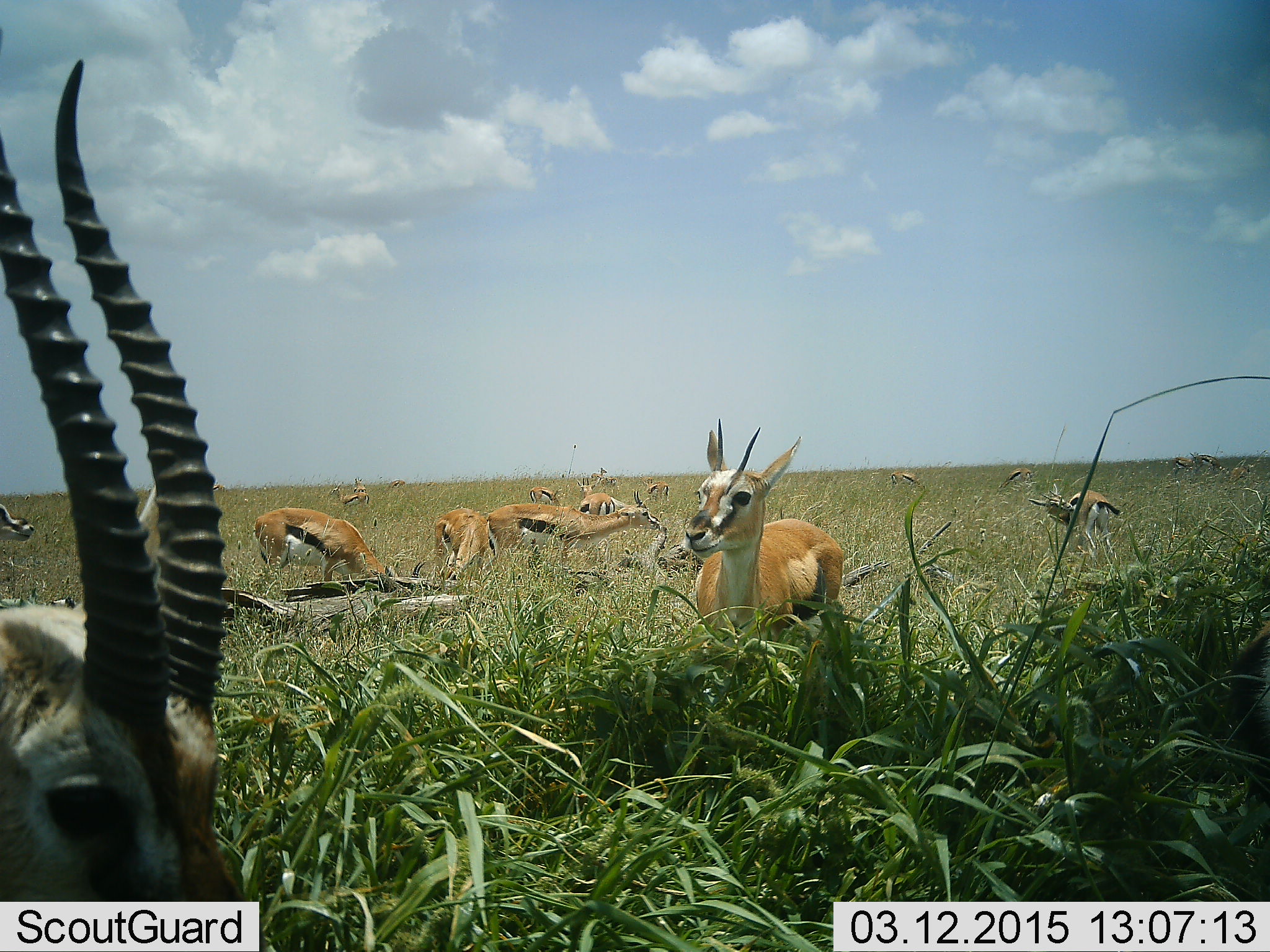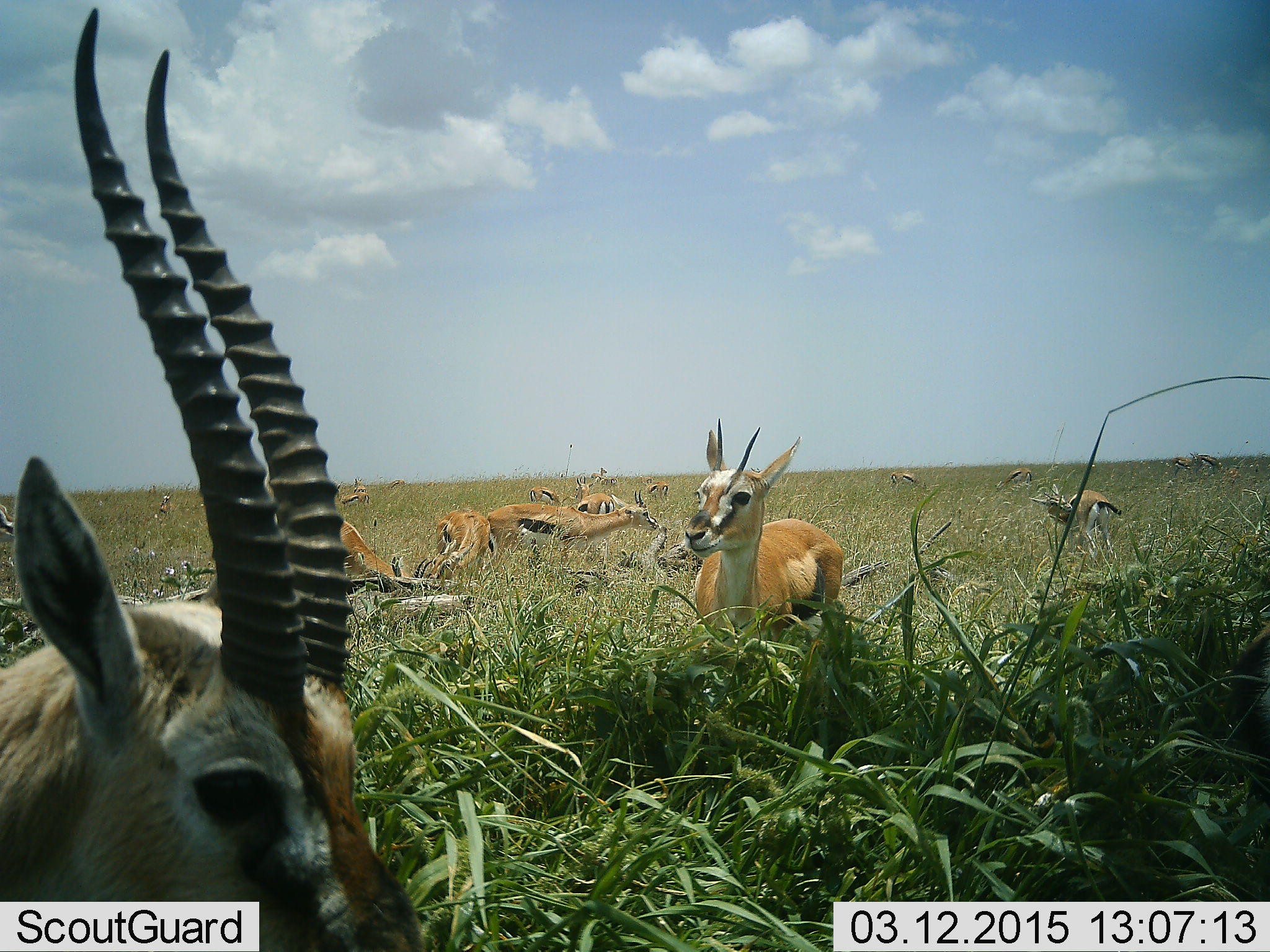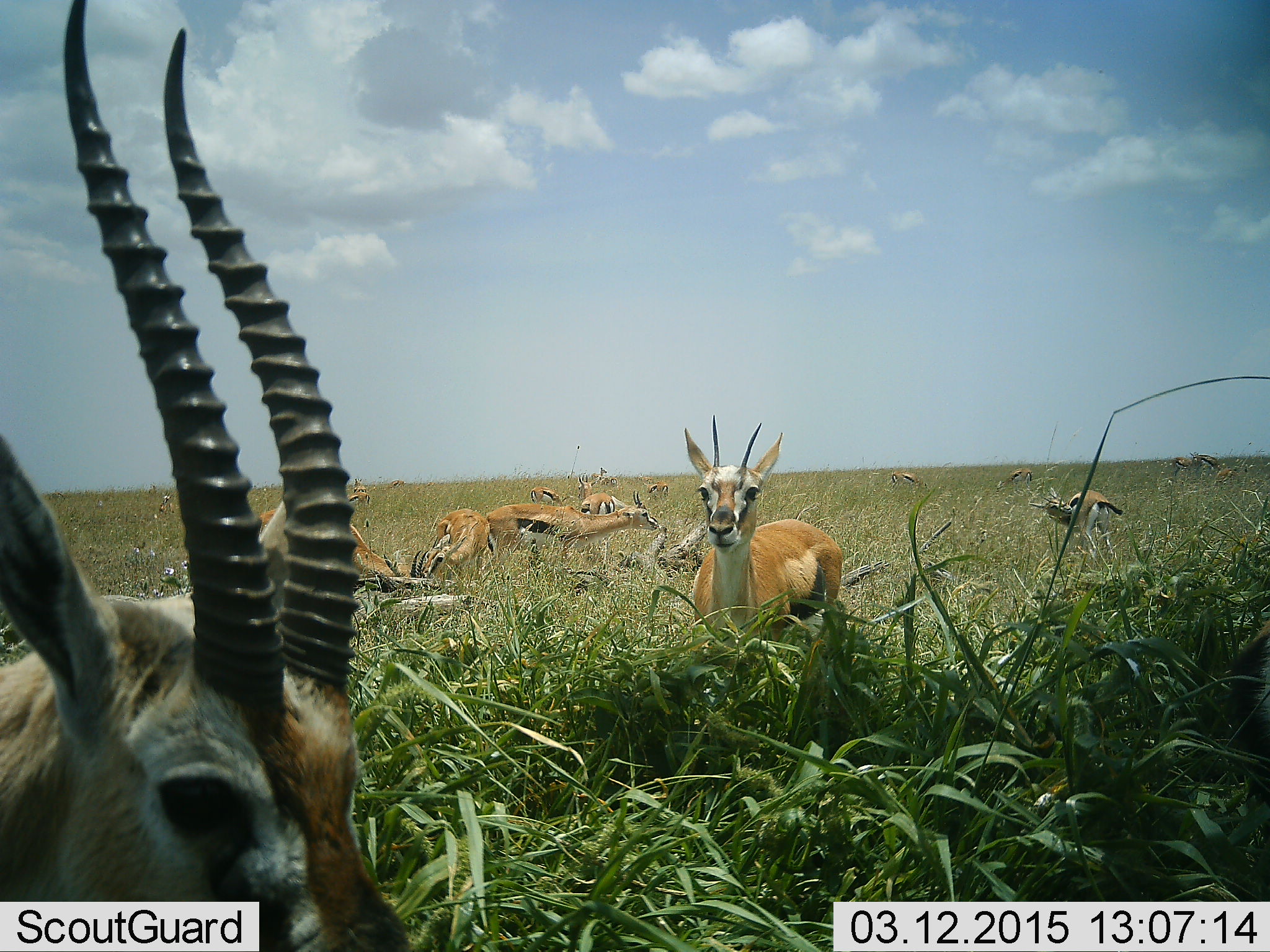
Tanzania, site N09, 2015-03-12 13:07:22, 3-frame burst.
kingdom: Animalia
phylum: Chordata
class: Mammalia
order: Artiodactyla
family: Bovidae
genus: Eudorcas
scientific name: Eudorcas thomsonii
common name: thomson's gazelle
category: gazellethomsons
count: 11-50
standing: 90%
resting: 50%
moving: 30%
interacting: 0%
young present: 10%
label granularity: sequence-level